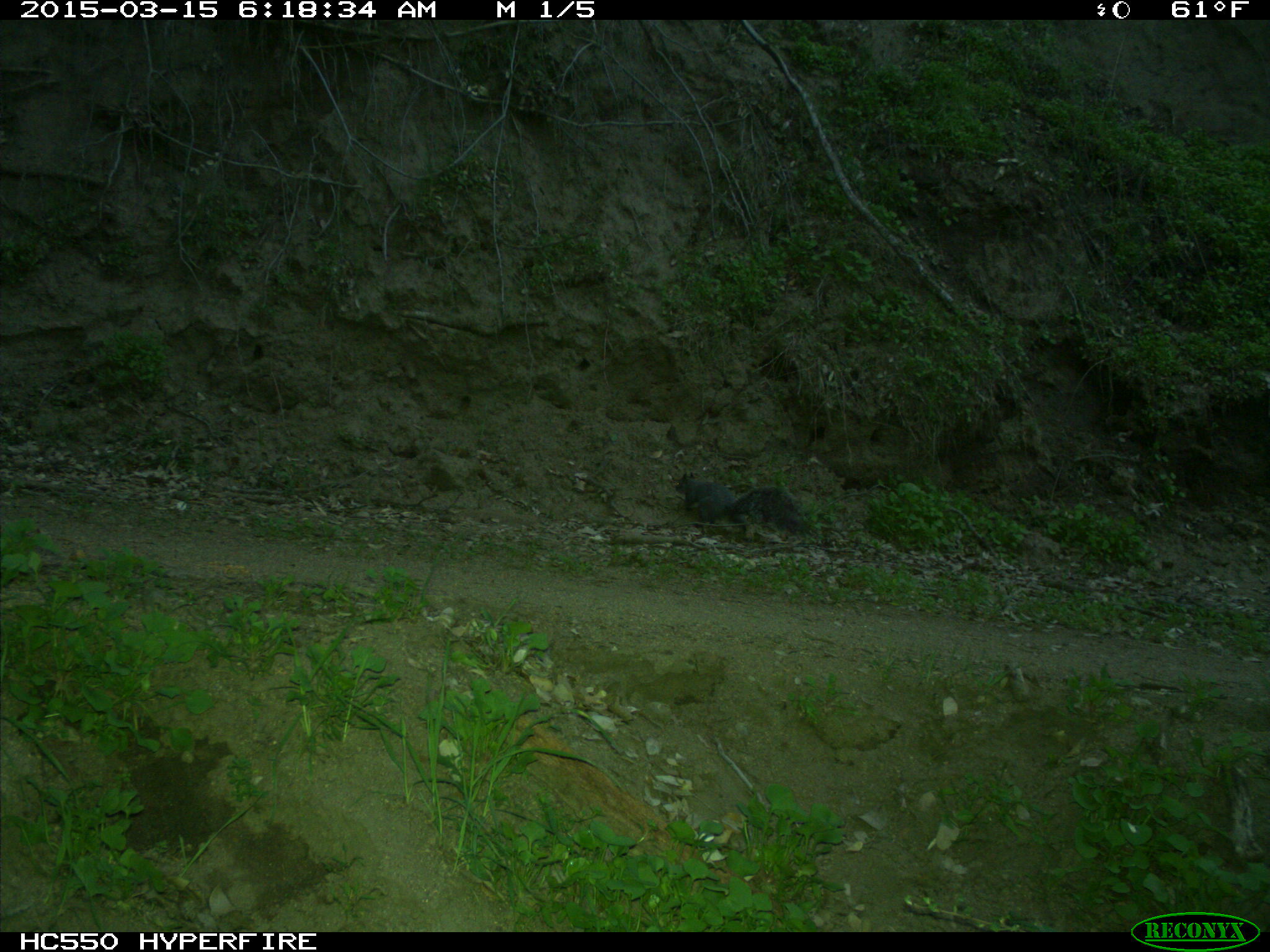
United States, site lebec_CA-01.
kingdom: Animalia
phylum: Chordata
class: Mammalia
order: Rodentia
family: Sciuridae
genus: Sciurus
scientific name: Sciurus carolinensis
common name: eastern gray squirrel